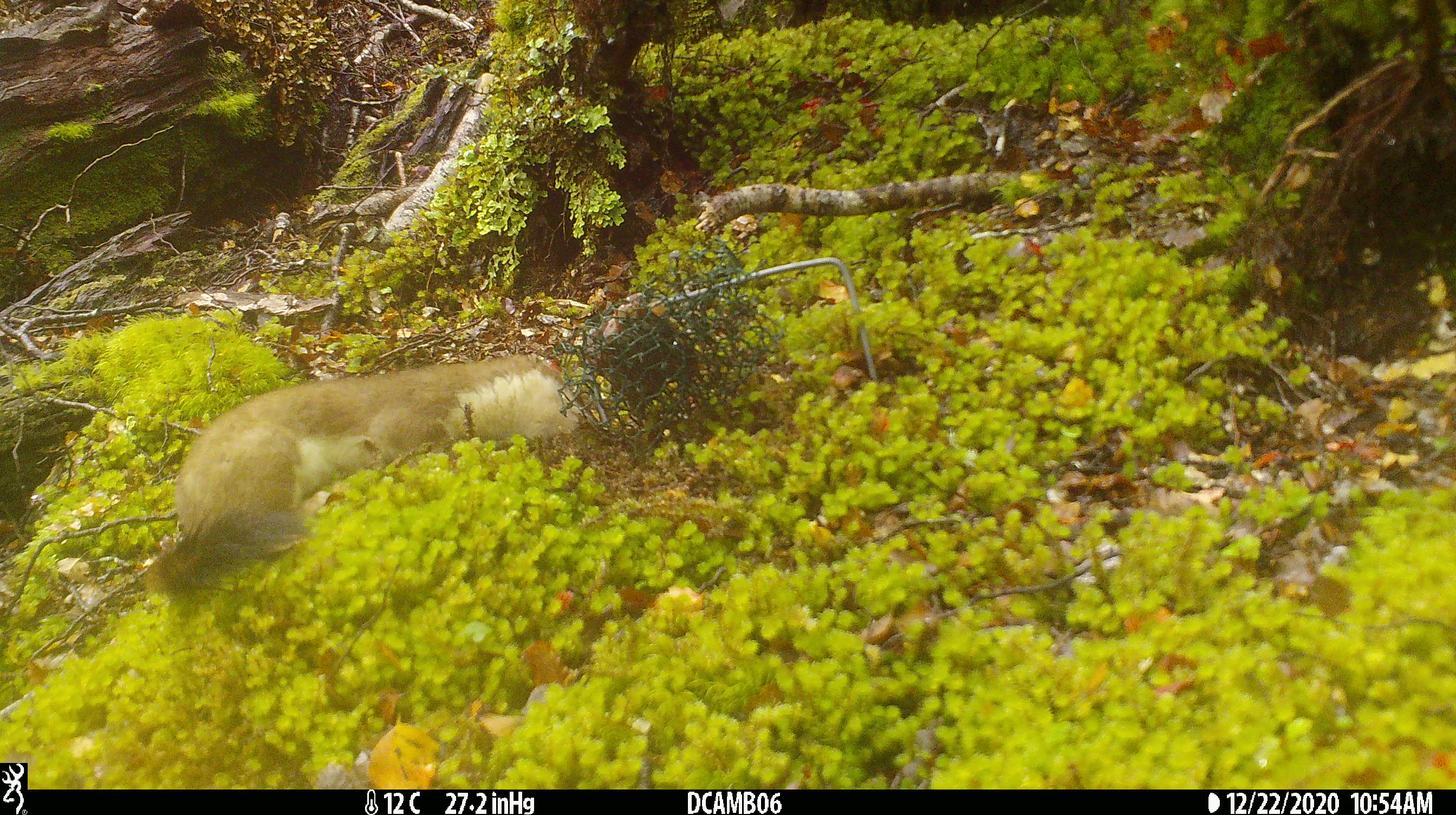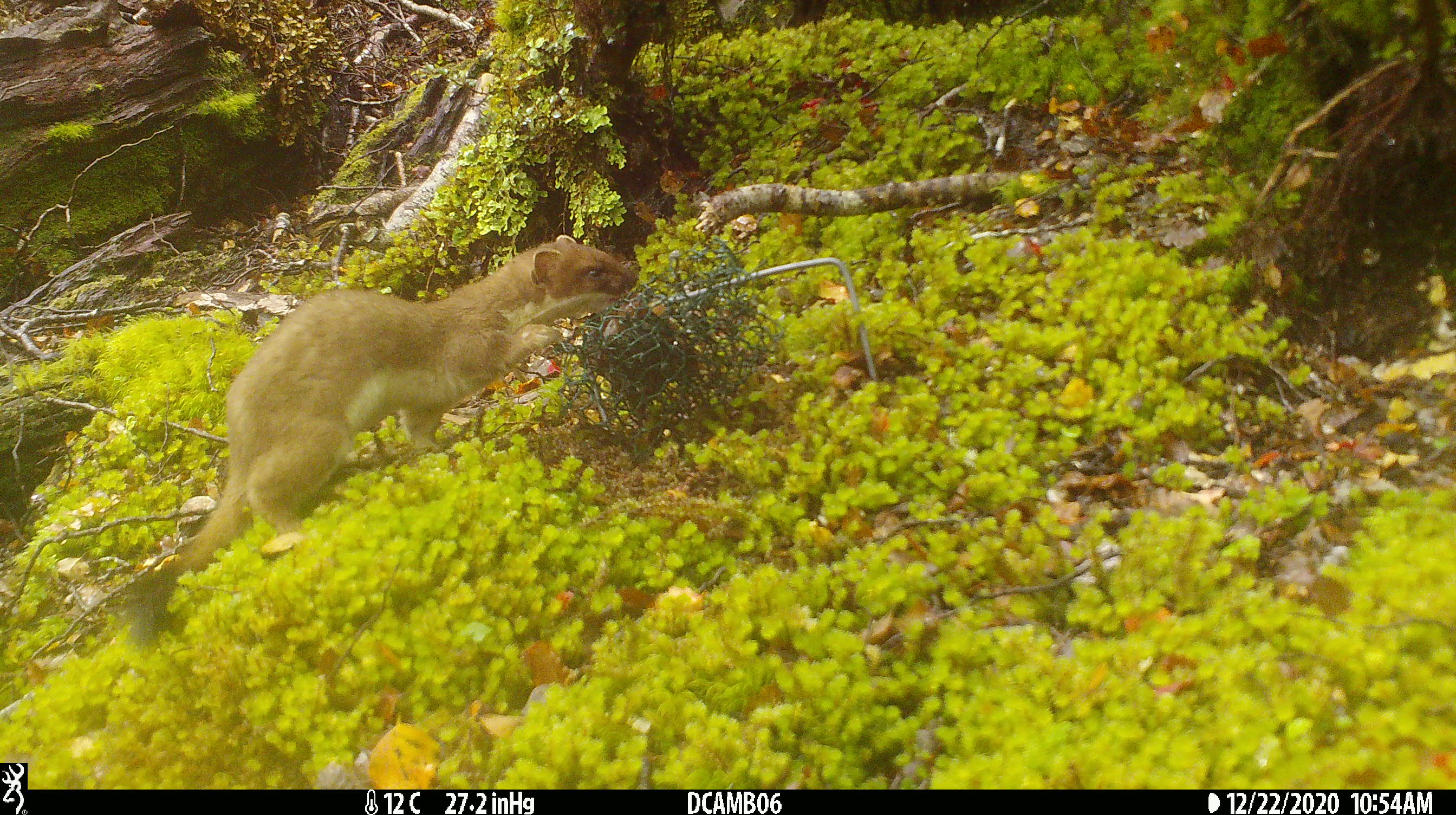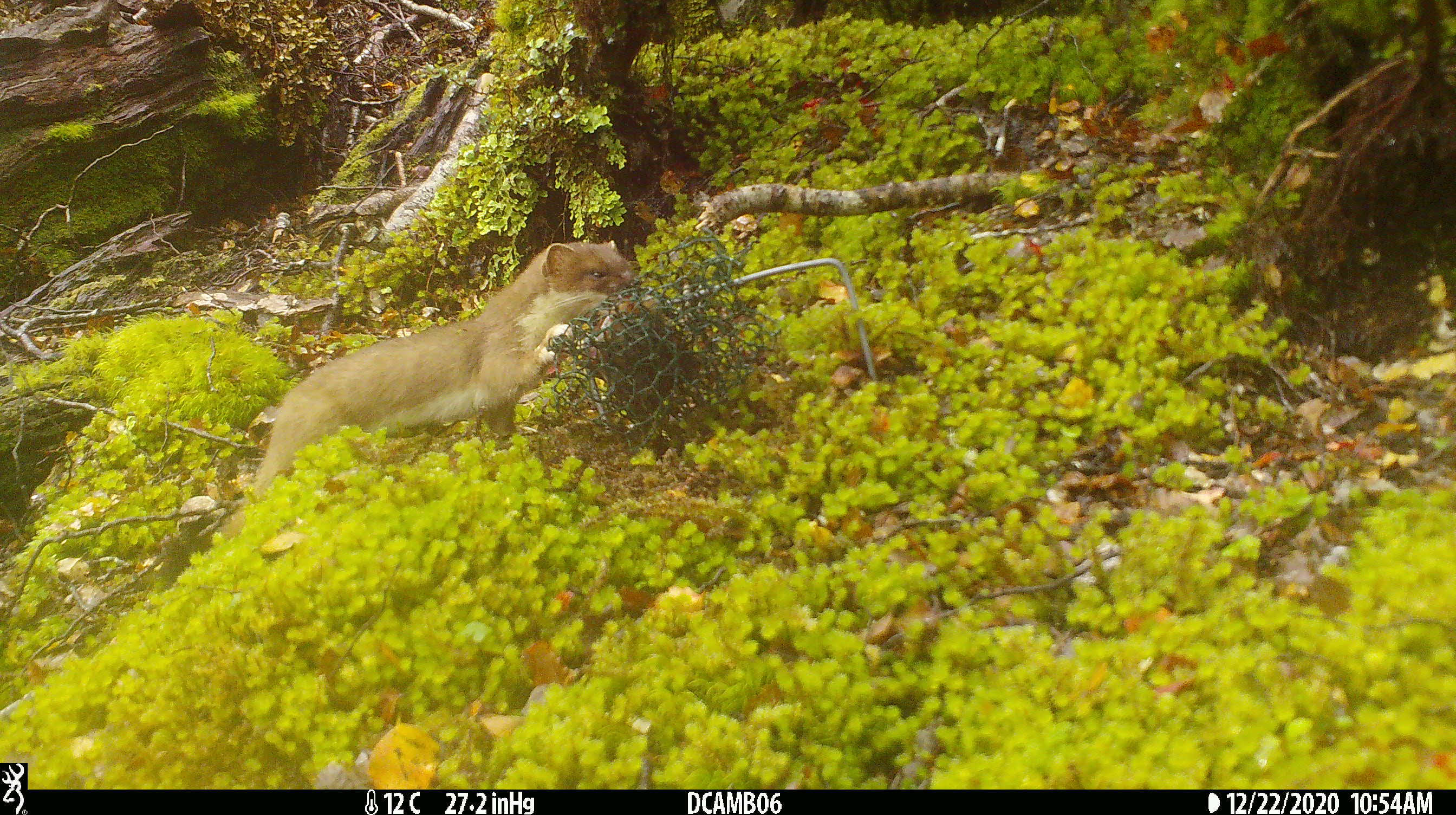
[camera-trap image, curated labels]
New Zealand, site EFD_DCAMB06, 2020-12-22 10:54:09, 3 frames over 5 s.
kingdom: Animalia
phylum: Chordata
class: Mammalia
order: Carnivora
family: Mustelidae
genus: Mustela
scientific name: Mustela erminea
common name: stoat